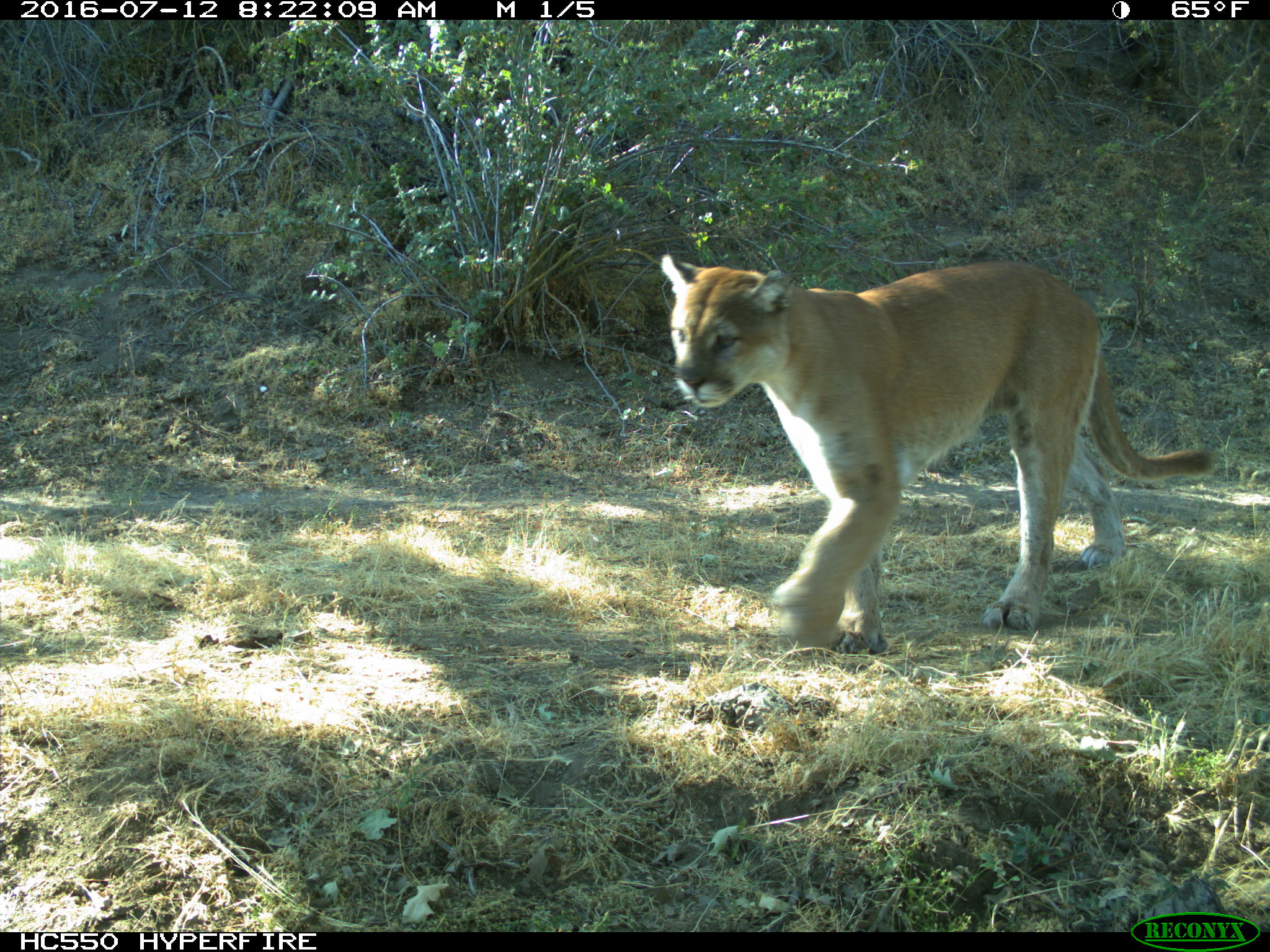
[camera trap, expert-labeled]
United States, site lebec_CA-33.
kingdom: Animalia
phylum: Chordata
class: Mammalia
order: Carnivora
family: Felidae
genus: Puma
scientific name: Puma concolor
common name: mountain lion